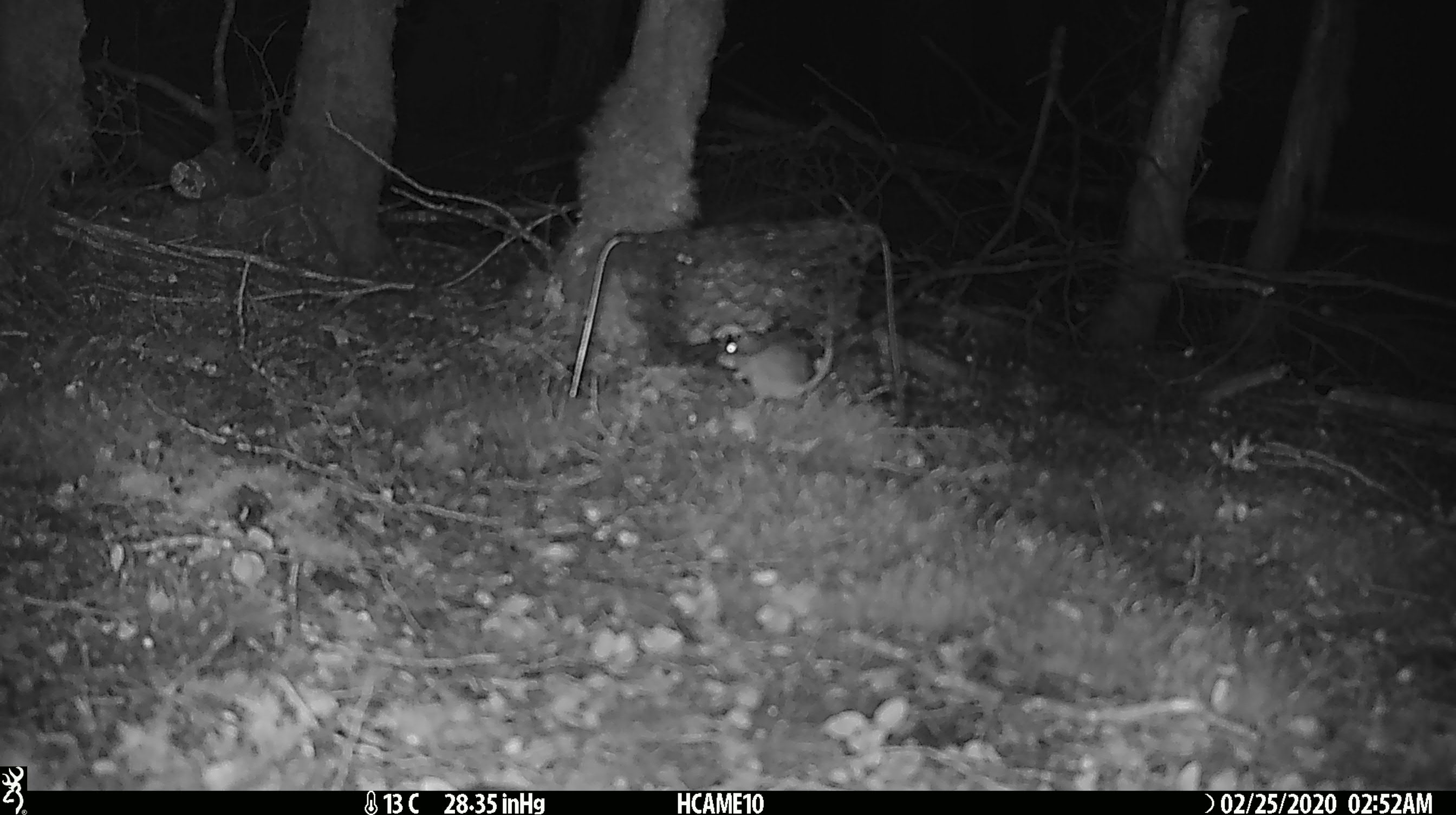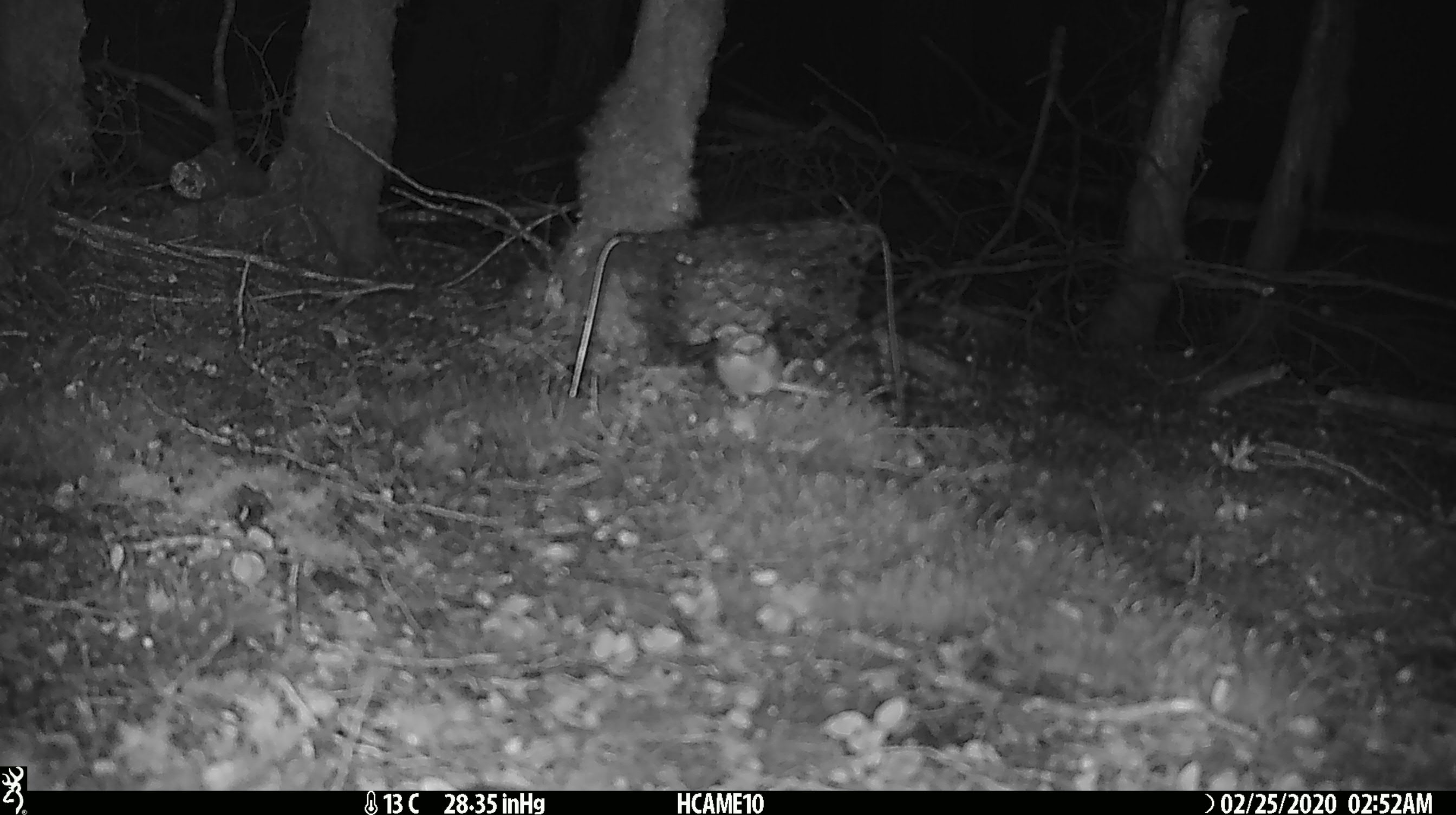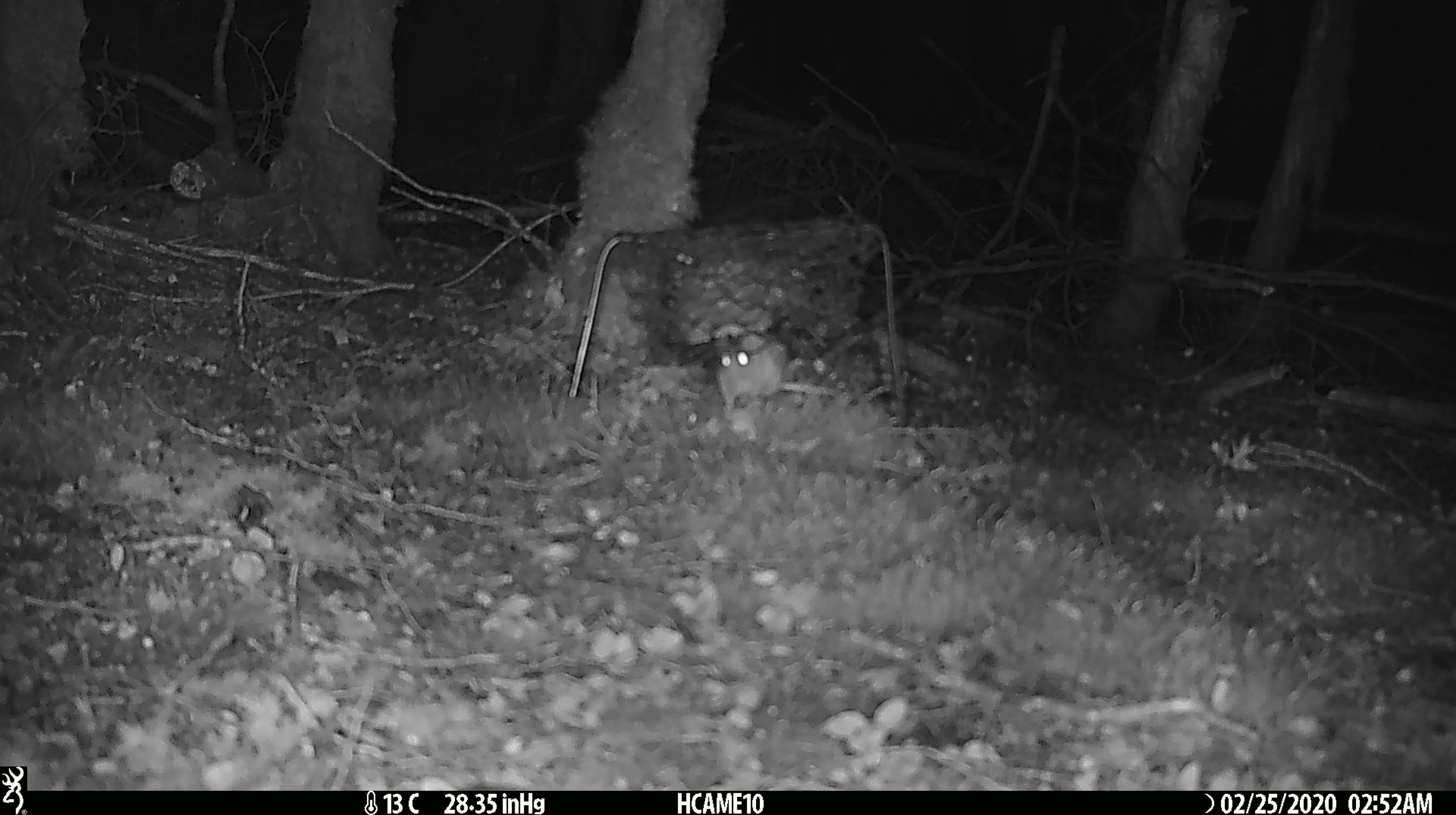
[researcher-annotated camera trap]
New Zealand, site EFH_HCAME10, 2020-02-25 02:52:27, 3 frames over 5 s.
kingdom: Animalia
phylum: Chordata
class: Mammalia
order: Rodentia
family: Muridae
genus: Mus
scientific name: Mus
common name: mouse